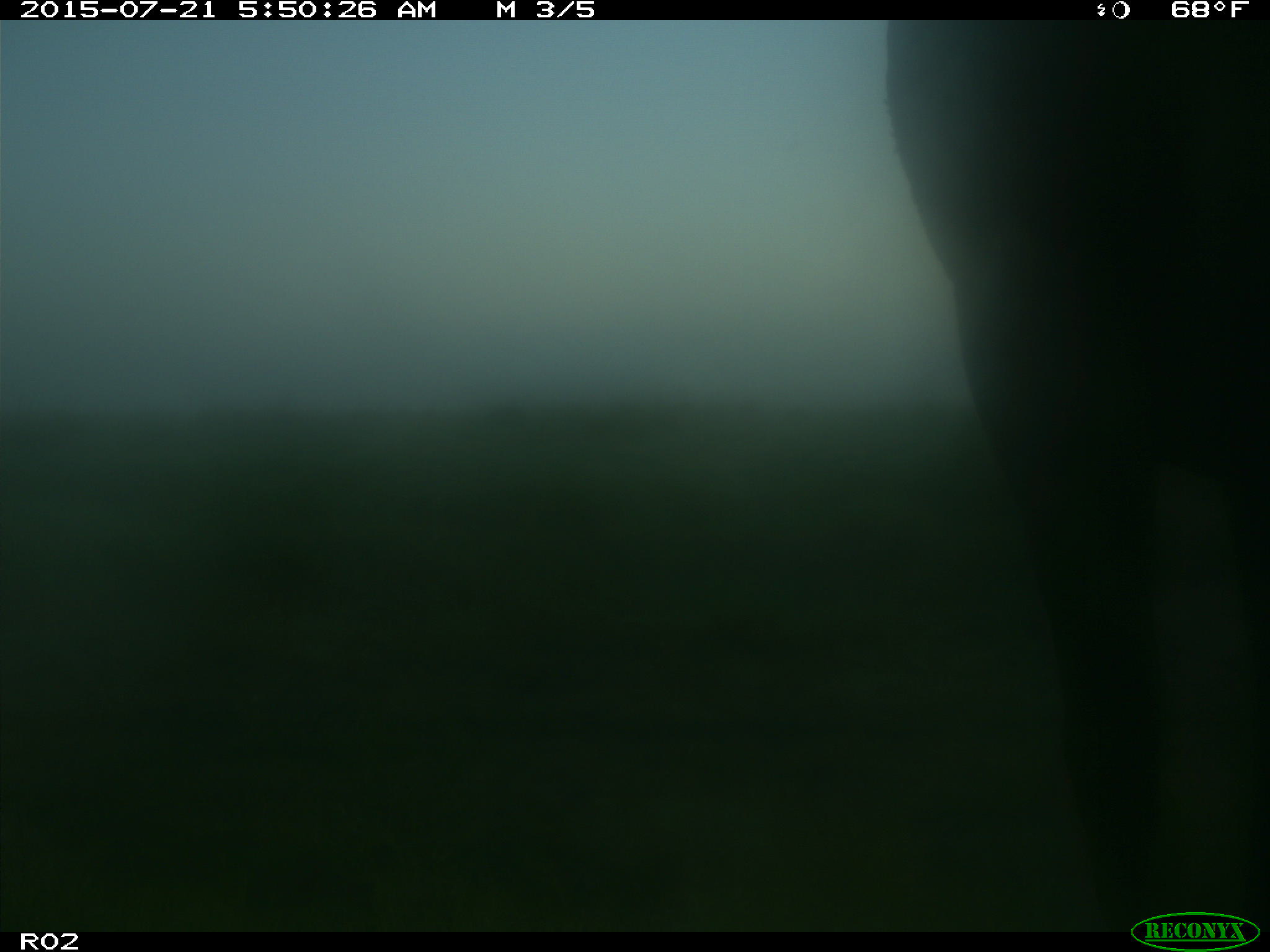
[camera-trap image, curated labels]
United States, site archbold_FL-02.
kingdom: Animalia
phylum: Chordata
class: Mammalia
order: Artiodactyla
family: Bovidae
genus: Bos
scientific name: Bos taurus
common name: domestic cow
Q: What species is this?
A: Bos taurus (domestic cow).